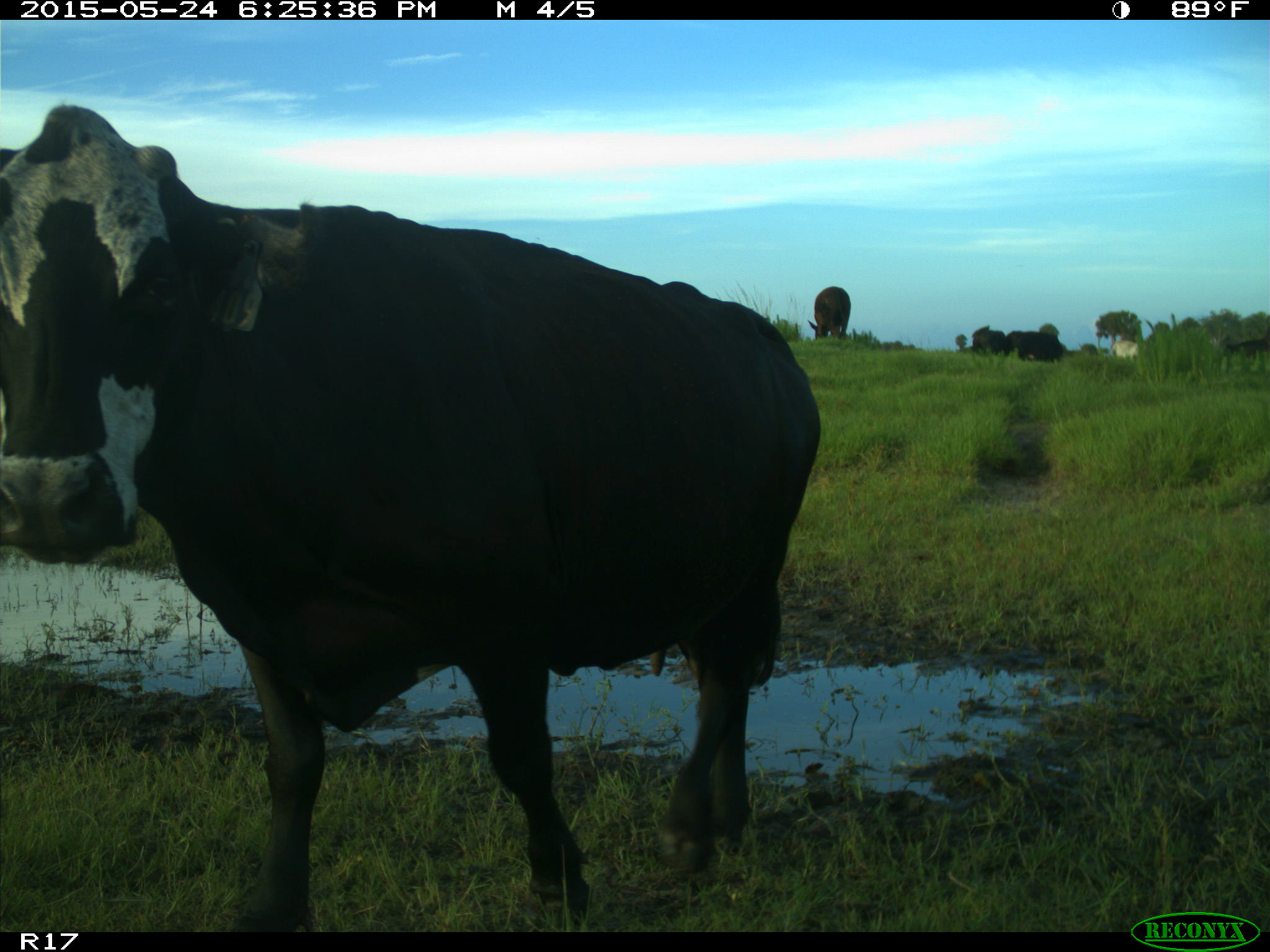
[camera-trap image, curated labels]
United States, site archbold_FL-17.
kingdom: Animalia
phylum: Chordata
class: Mammalia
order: Artiodactyla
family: Bovidae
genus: Bos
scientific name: Bos taurus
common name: domestic cow